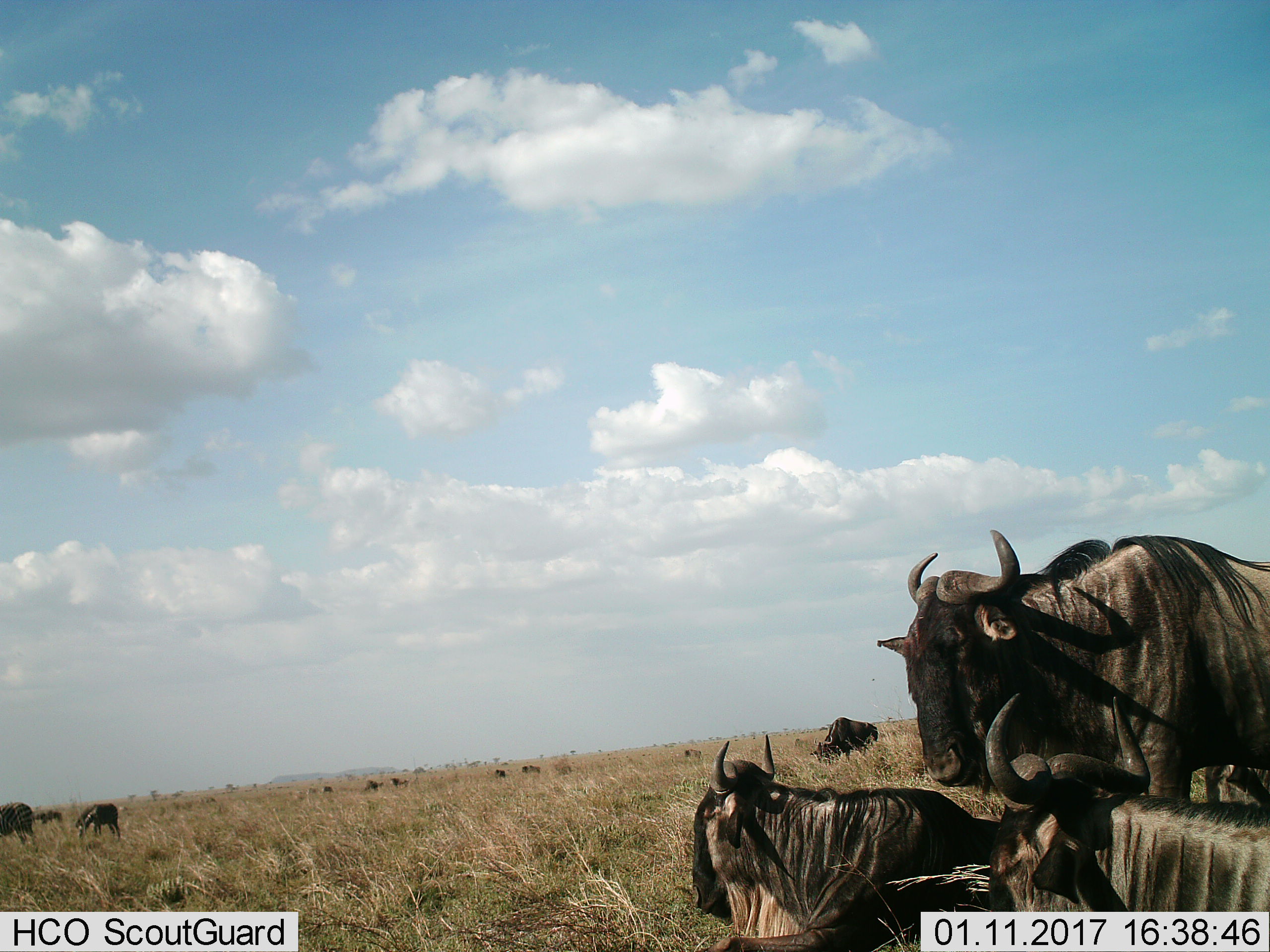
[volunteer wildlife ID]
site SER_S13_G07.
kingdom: Animalia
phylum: Chordata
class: Mammalia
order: Artiodactyla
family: Bovidae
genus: Connochaetes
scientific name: Connochaetes taurinus taurinus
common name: blue wildebeest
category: wildebeestblue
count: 11-50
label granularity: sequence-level